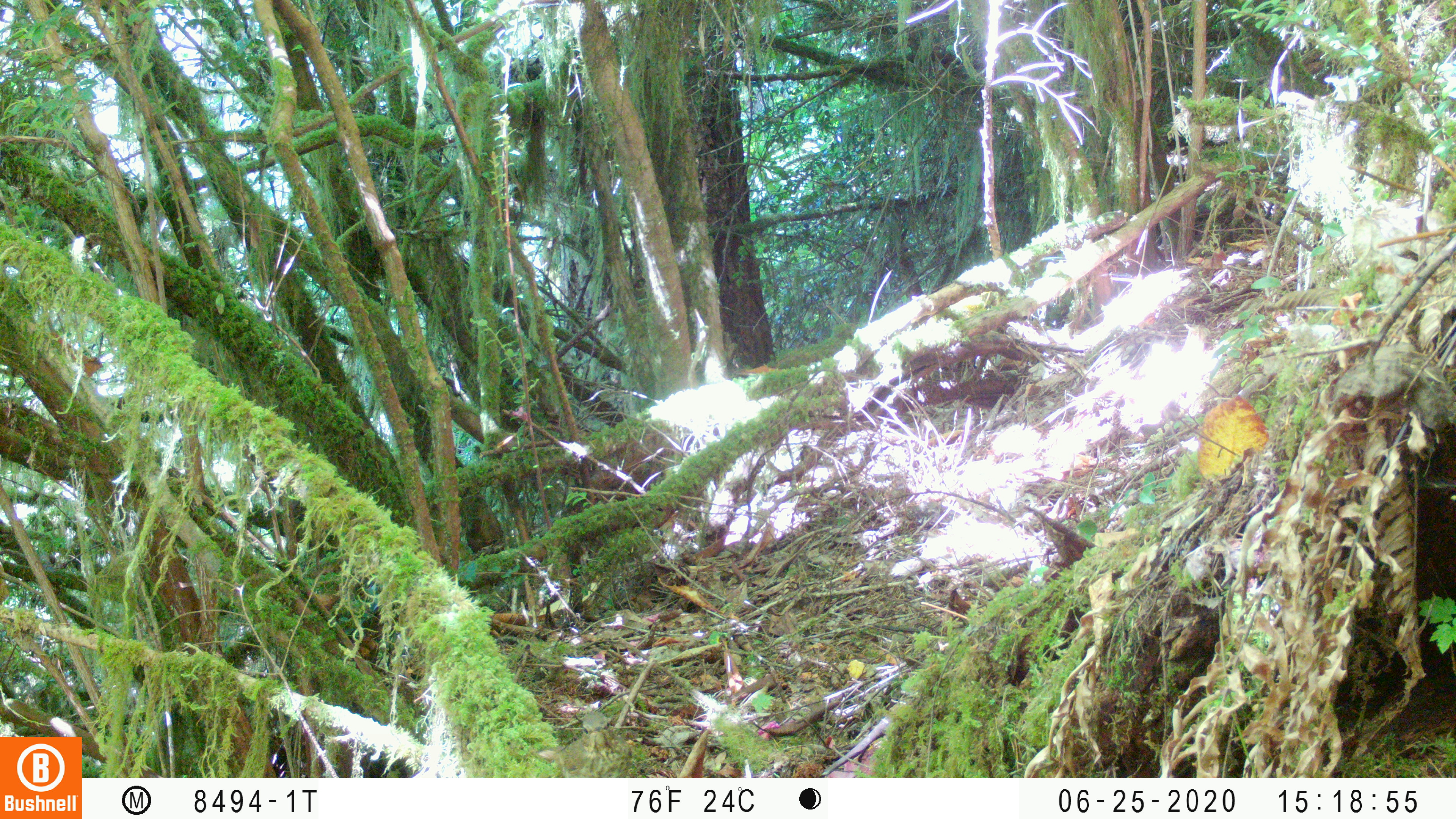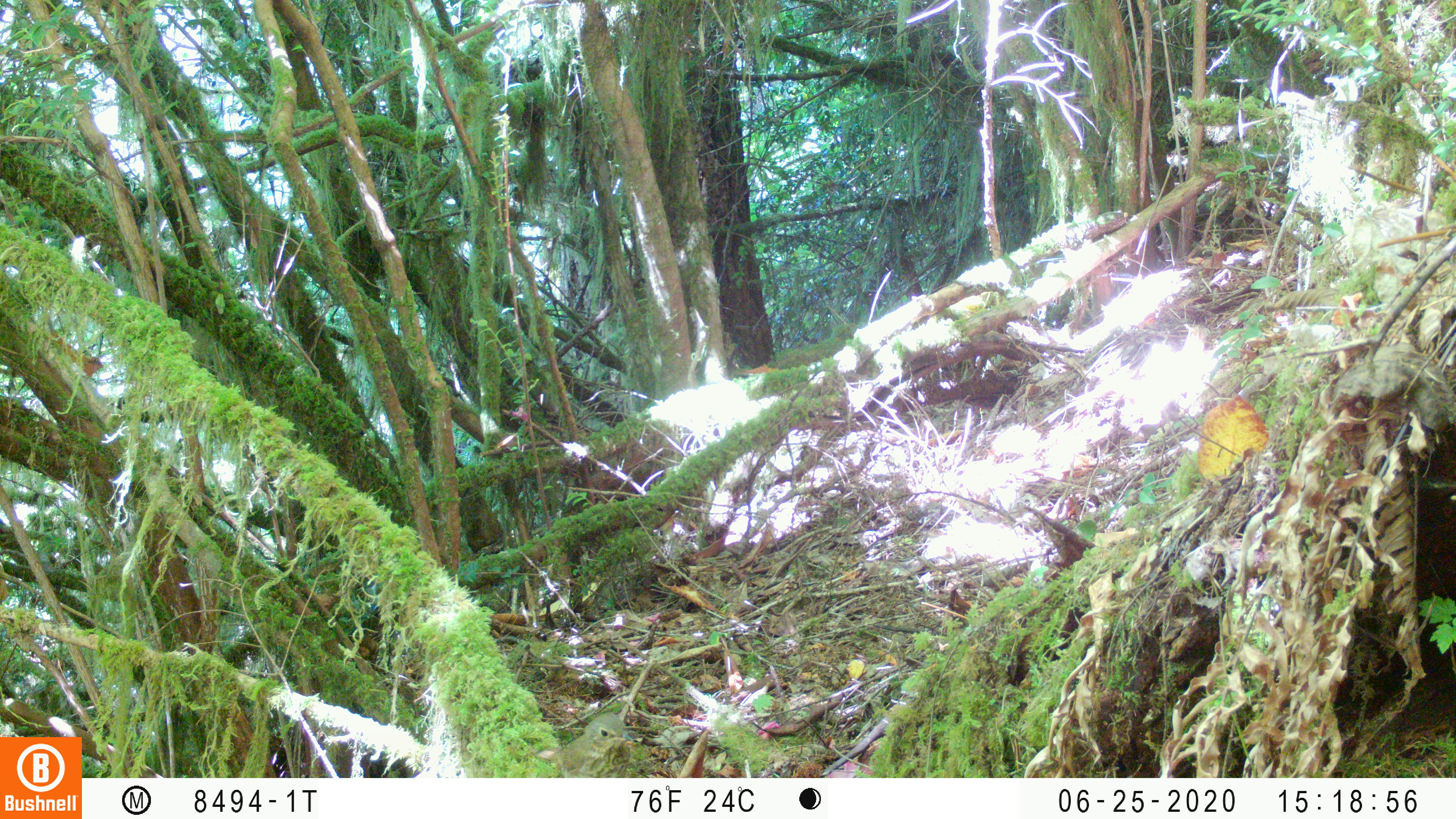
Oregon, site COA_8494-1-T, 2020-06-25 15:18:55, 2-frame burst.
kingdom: Animalia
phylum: Chordata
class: Aves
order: Passeriformes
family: Turdidae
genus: Catharus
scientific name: Catharus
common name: brown thrushes and nightingale-thrushes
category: catharus species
Catharus species (brown thrushes and nightingale-thrushes) (Catharus).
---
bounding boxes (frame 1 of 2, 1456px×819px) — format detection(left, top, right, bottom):
catharus species: detection(535, 710, 634, 774)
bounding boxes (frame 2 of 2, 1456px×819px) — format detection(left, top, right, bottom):
catharus species: detection(535, 710, 640, 775)